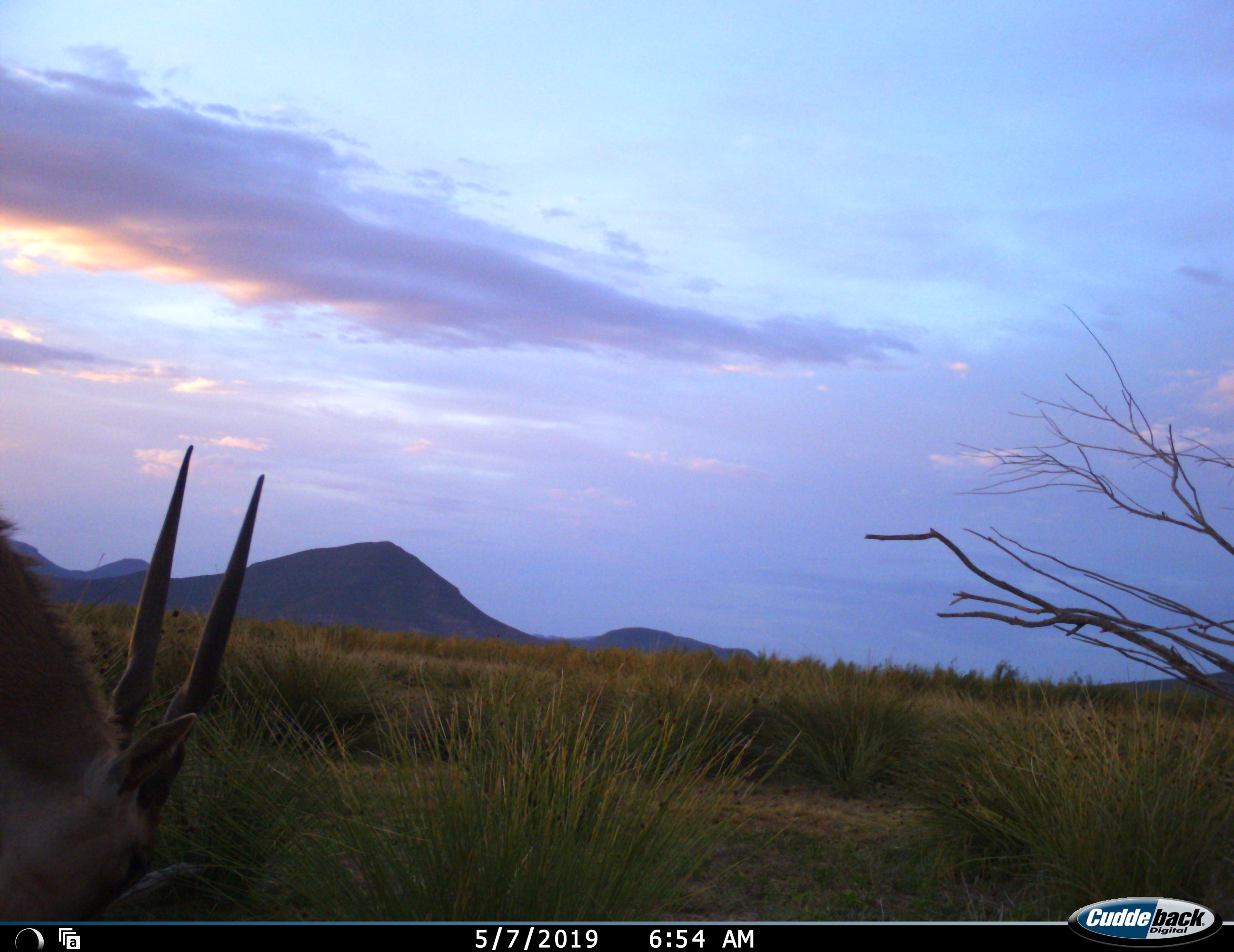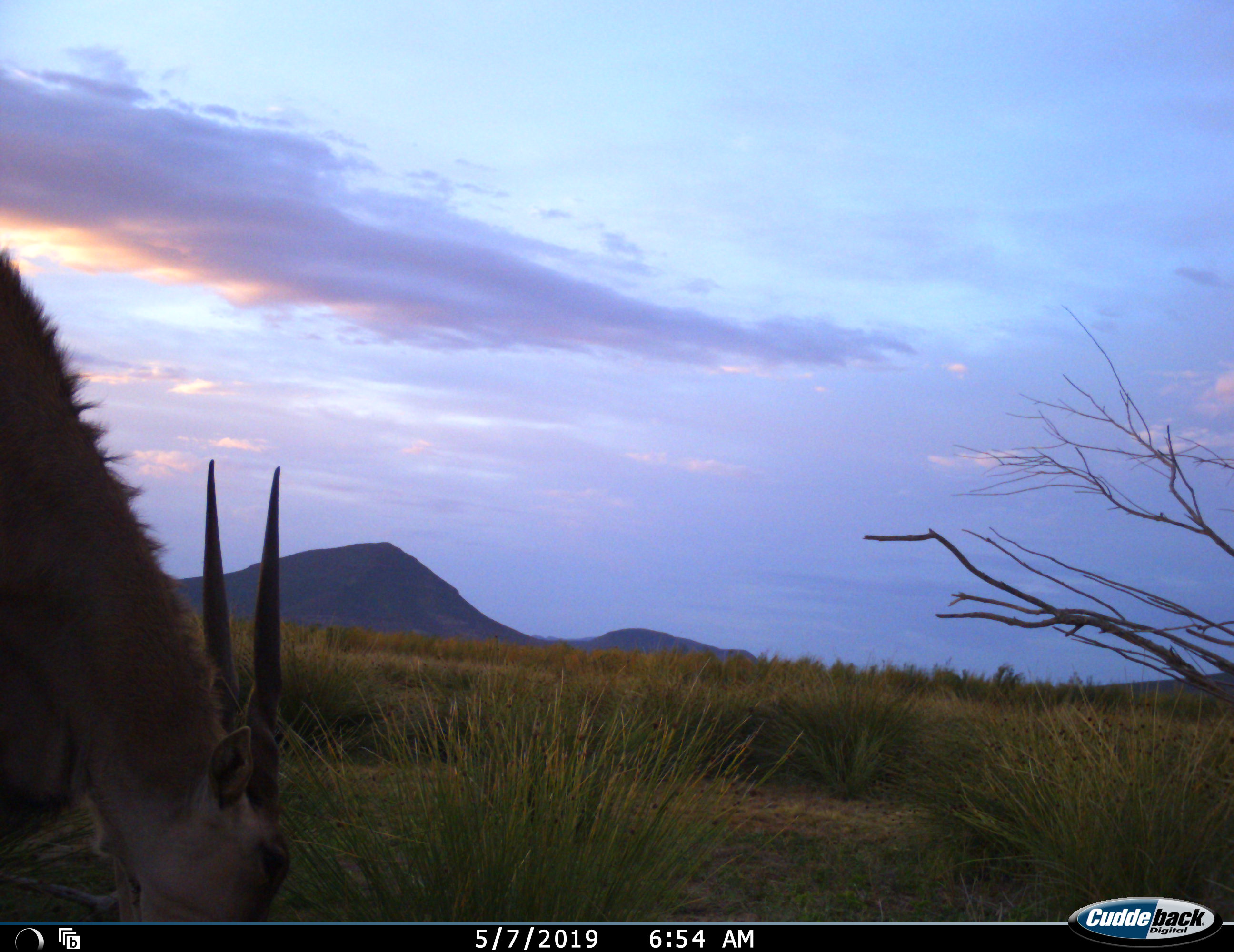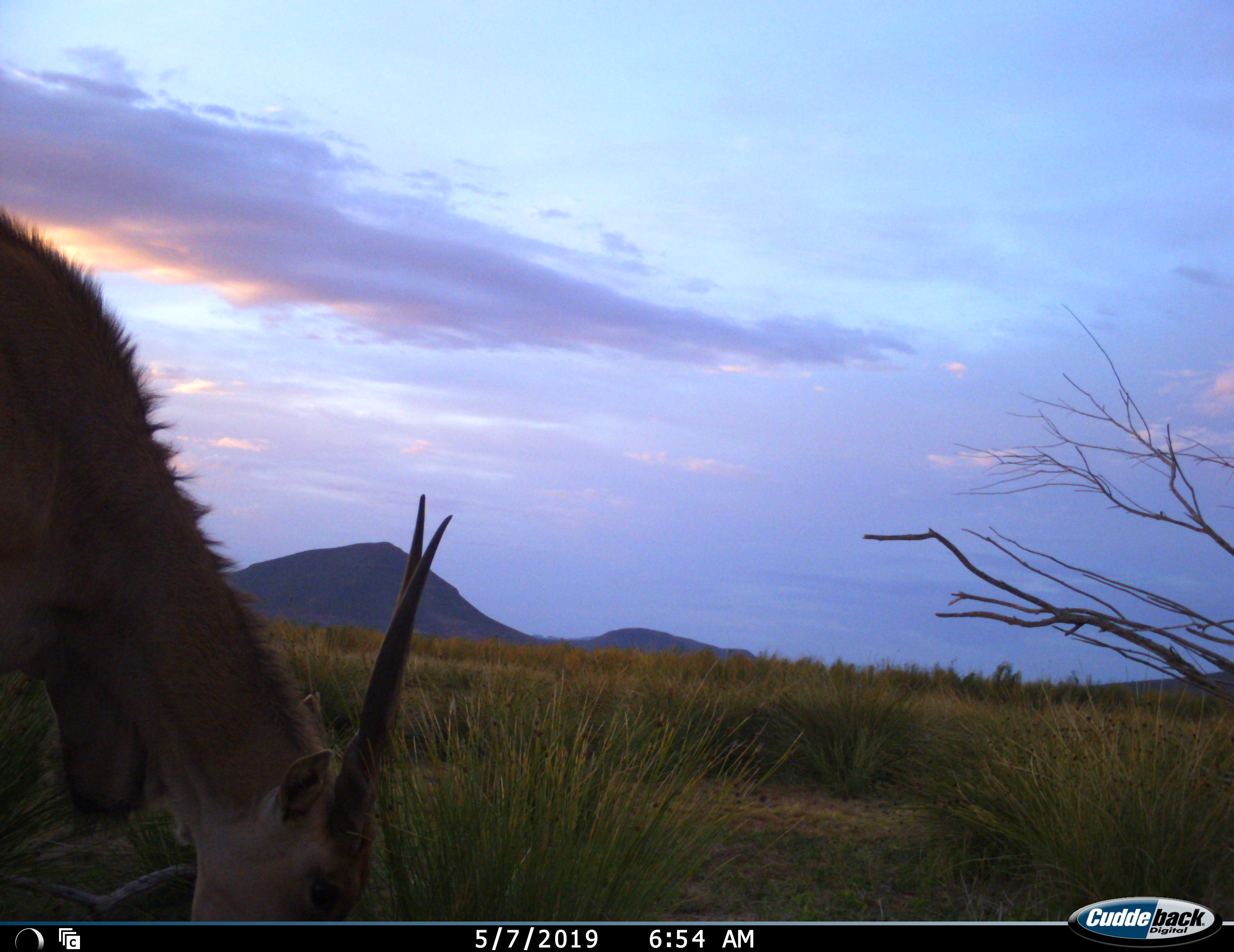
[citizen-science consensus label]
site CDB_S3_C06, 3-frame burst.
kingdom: Animalia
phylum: Chordata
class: Mammalia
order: Artiodactyla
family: Bovidae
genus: Tragelaphus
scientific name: Tragelaphus oryx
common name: eland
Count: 1.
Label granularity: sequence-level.